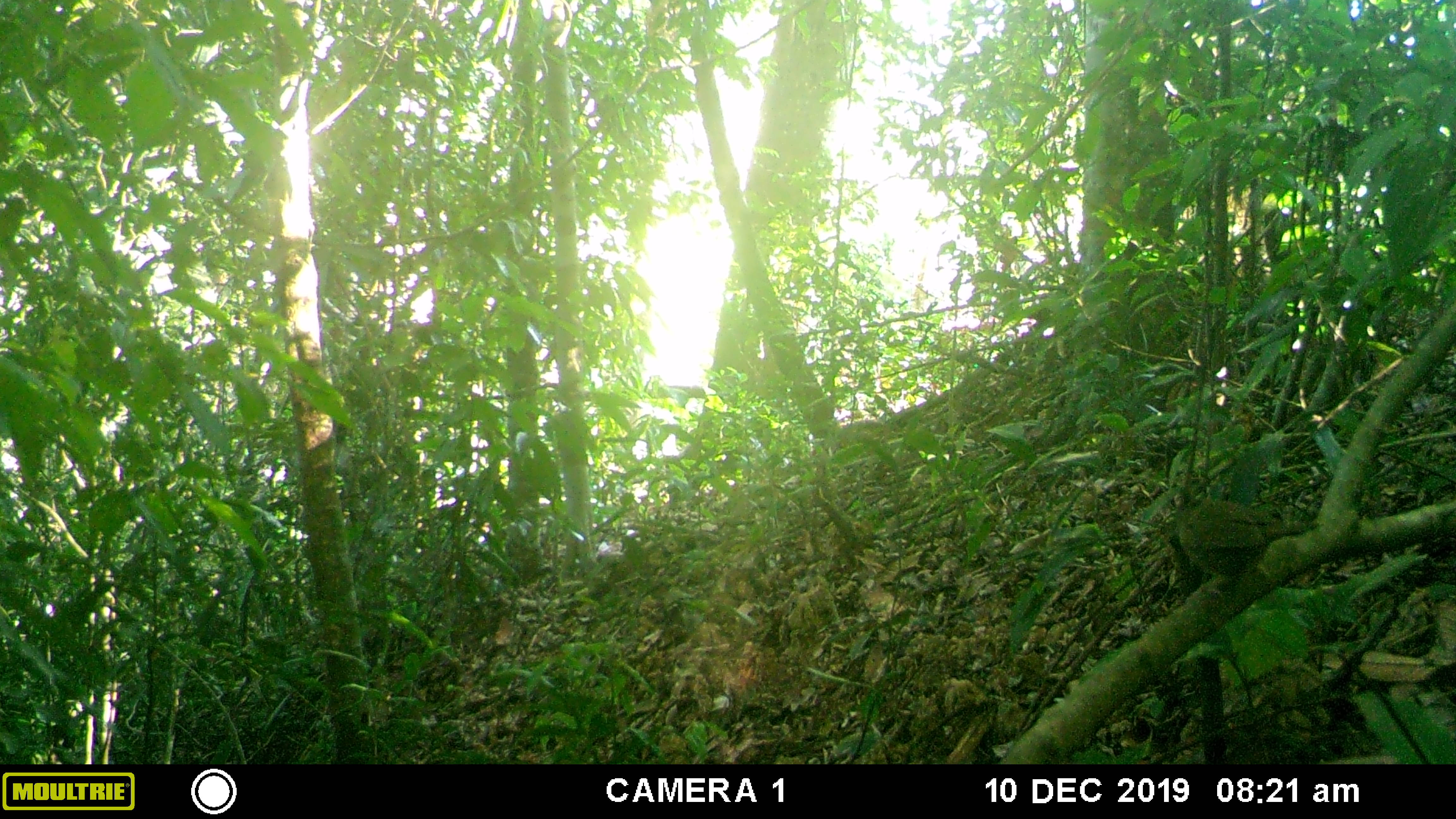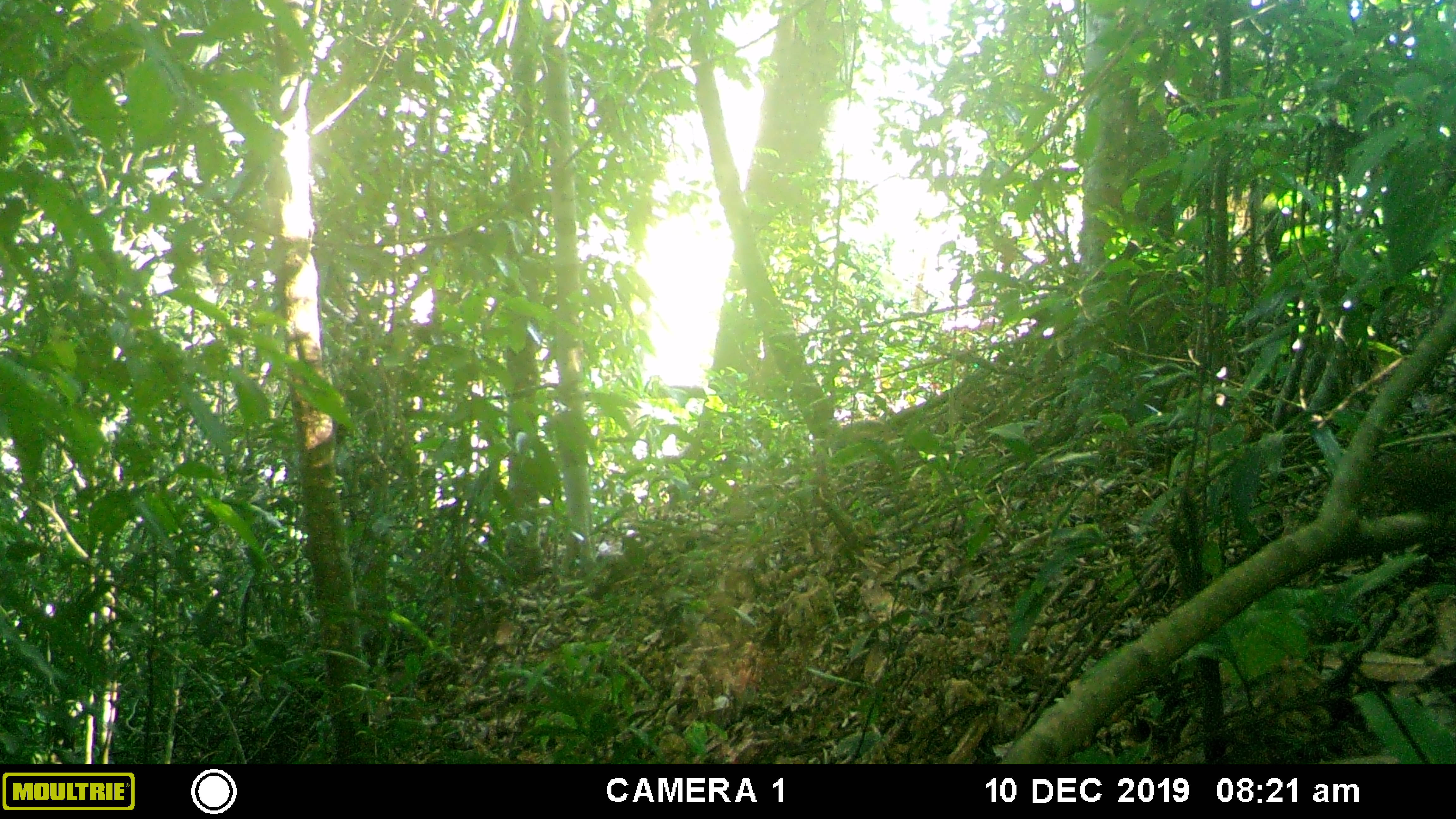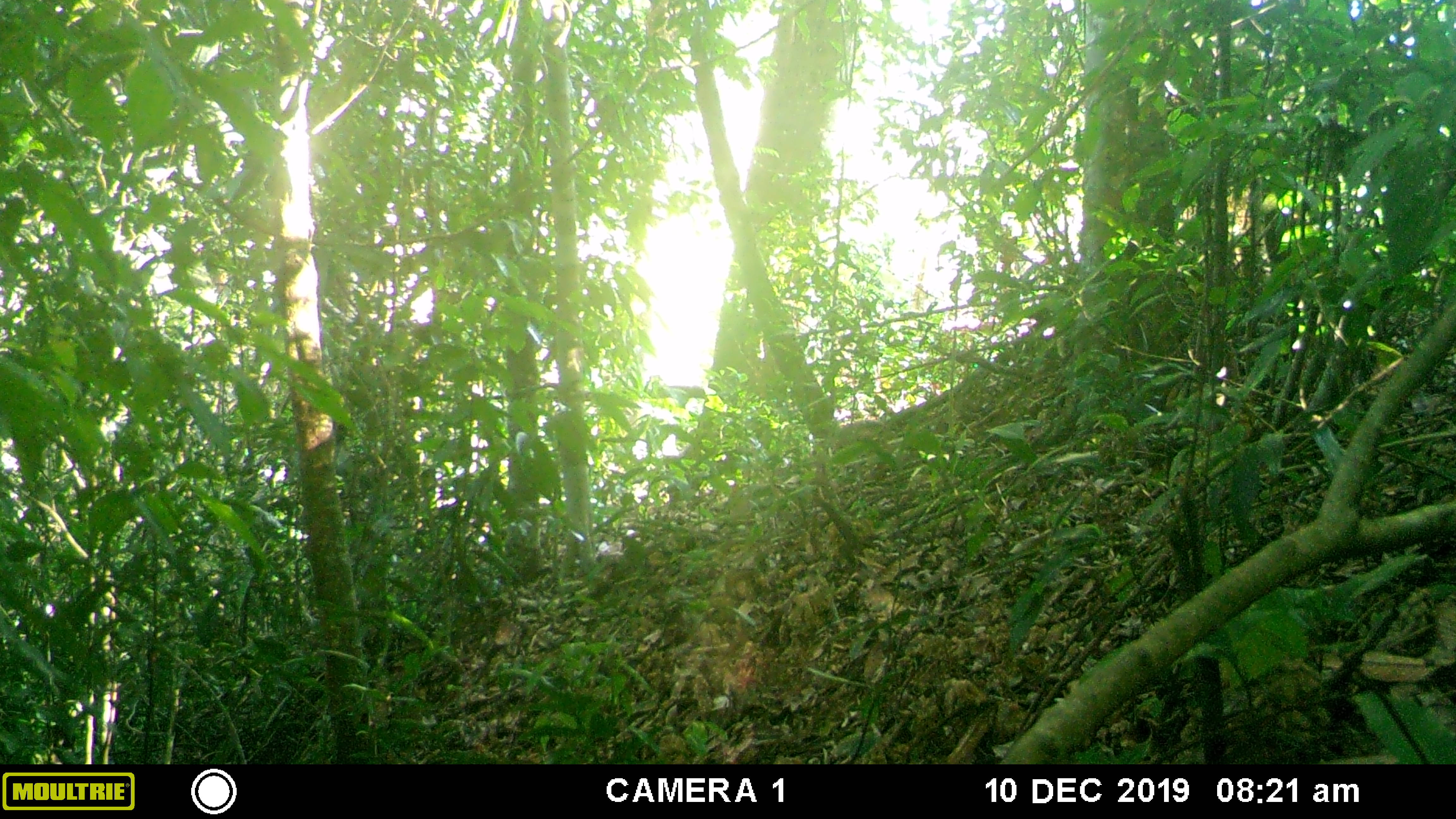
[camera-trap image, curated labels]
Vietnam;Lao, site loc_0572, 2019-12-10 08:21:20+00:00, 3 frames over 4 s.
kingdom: Animalia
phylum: Chordata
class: Aves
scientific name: Aves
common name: bird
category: unidentified bird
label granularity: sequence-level